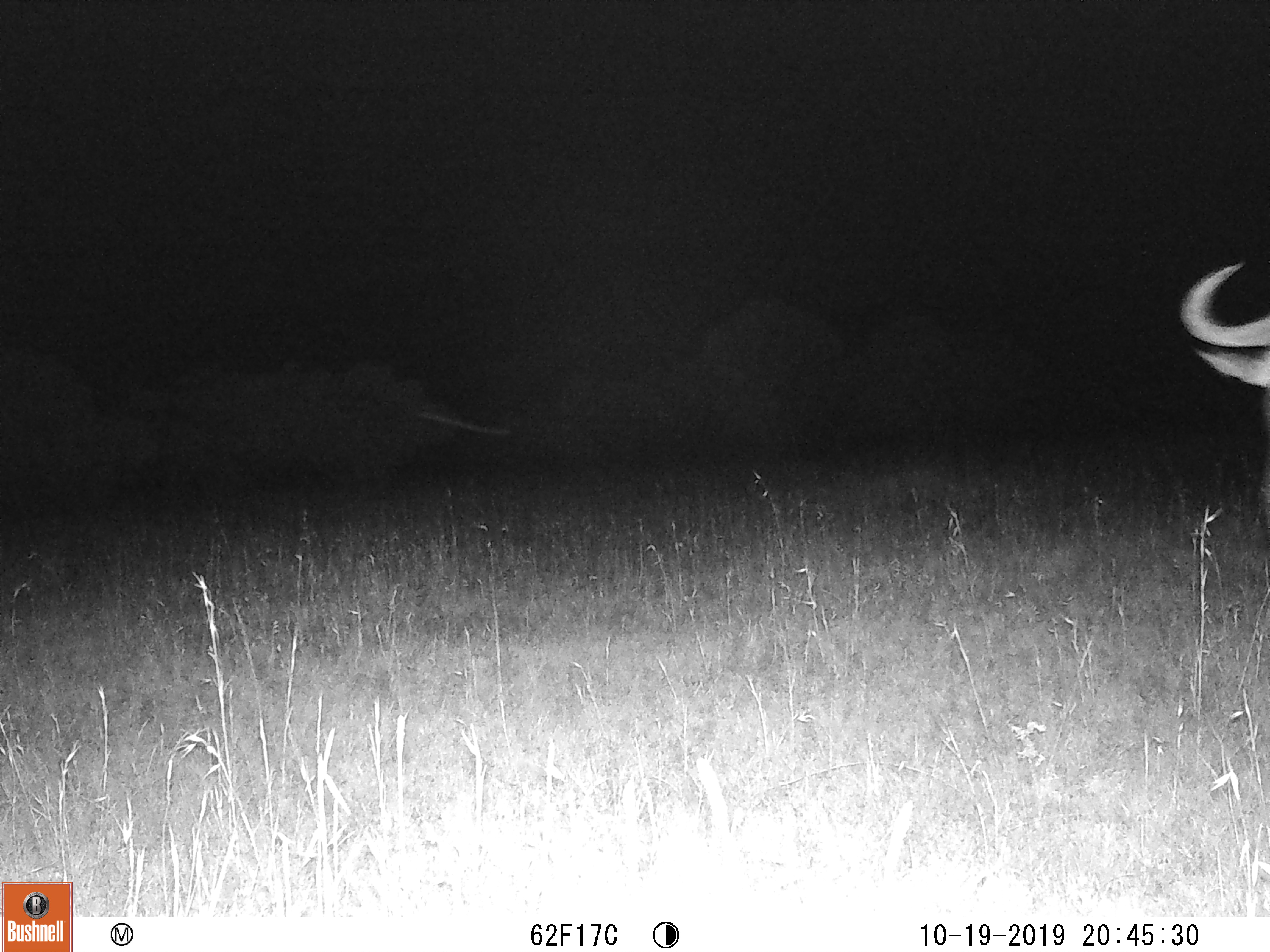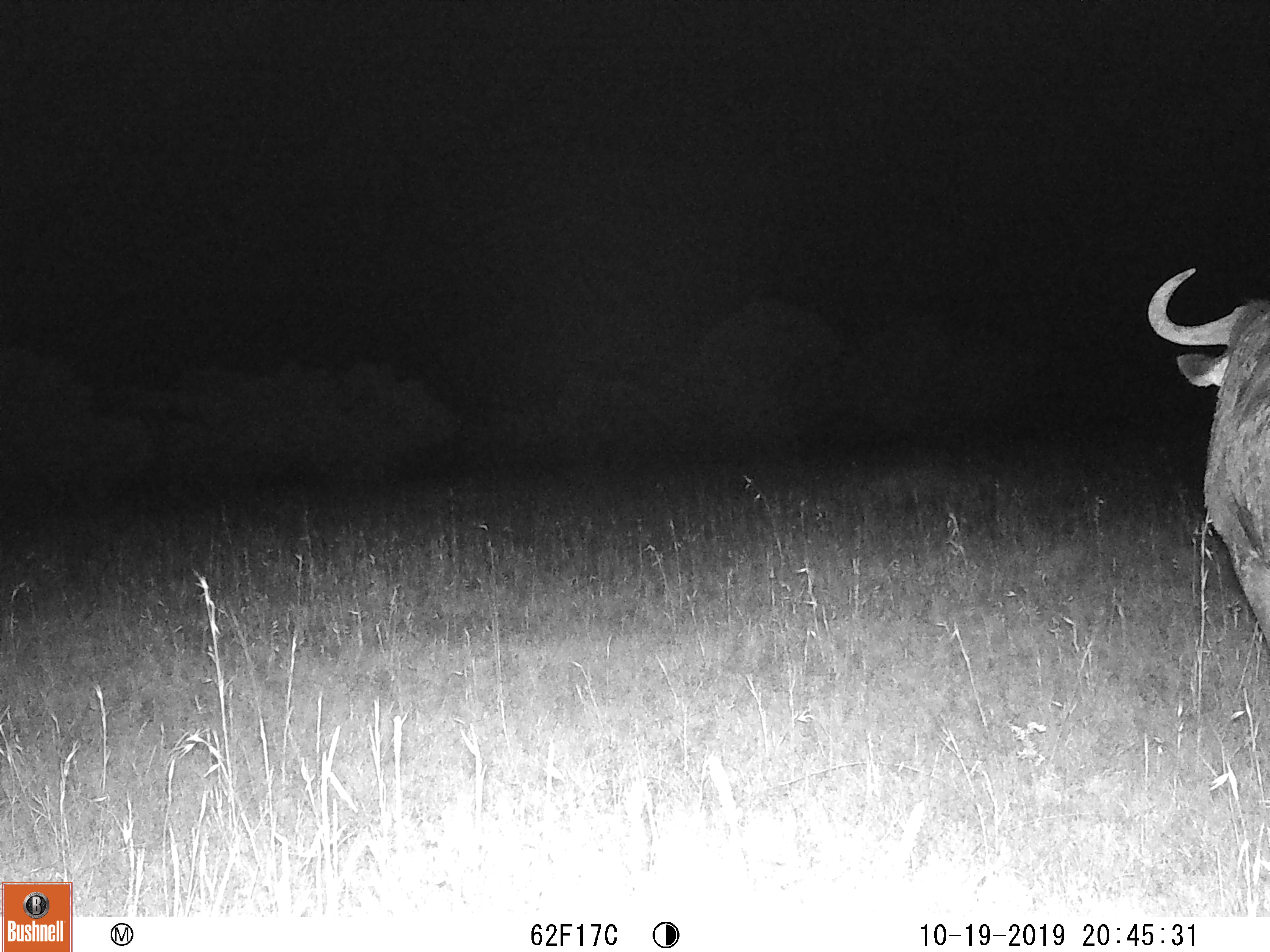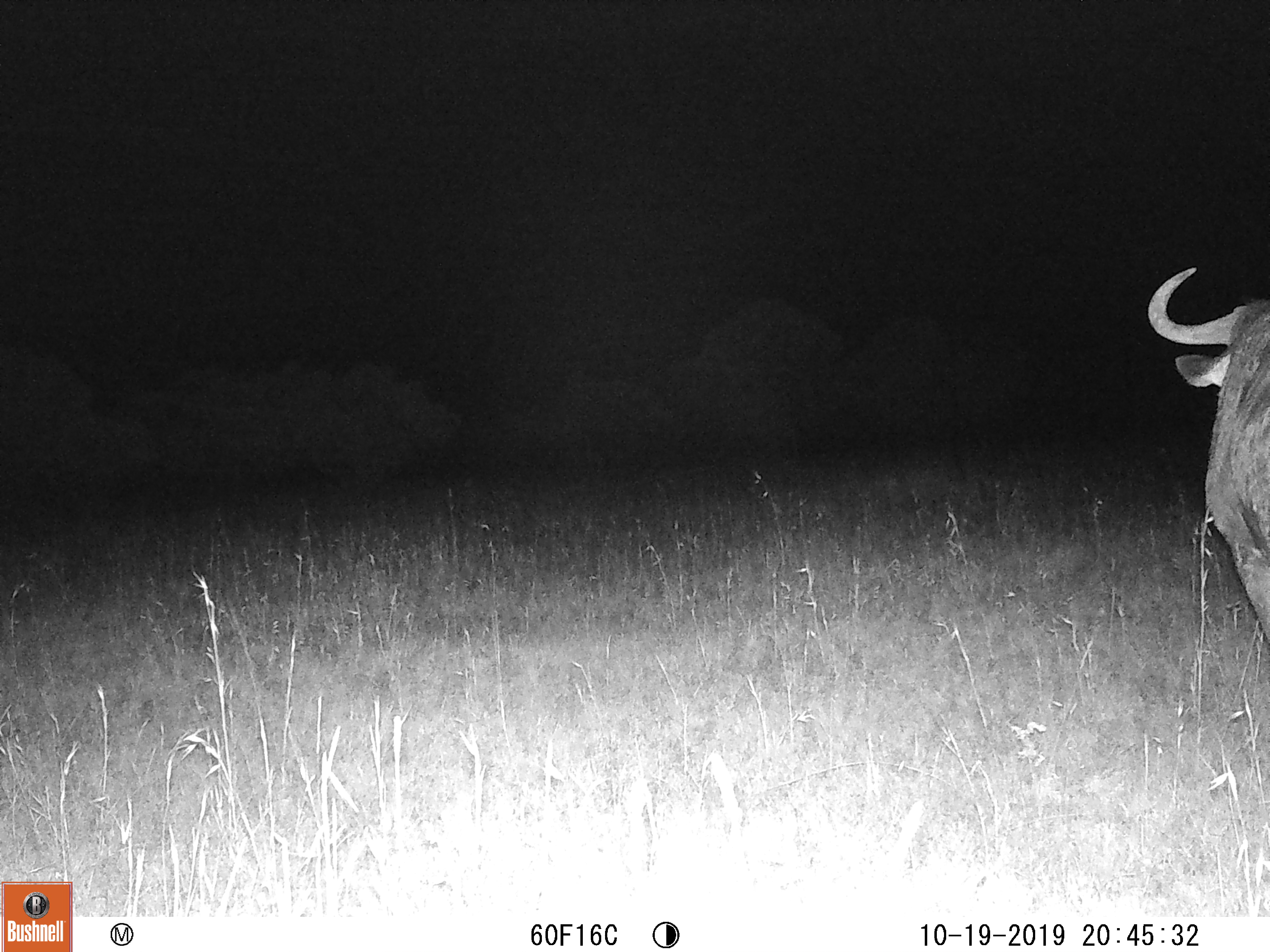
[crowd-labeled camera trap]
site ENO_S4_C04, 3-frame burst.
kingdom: Animalia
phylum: Chordata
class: Mammalia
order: Artiodactyla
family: Bovidae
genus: Syncerus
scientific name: Syncerus caffer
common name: african buffalo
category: buffalo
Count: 1.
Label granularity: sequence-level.